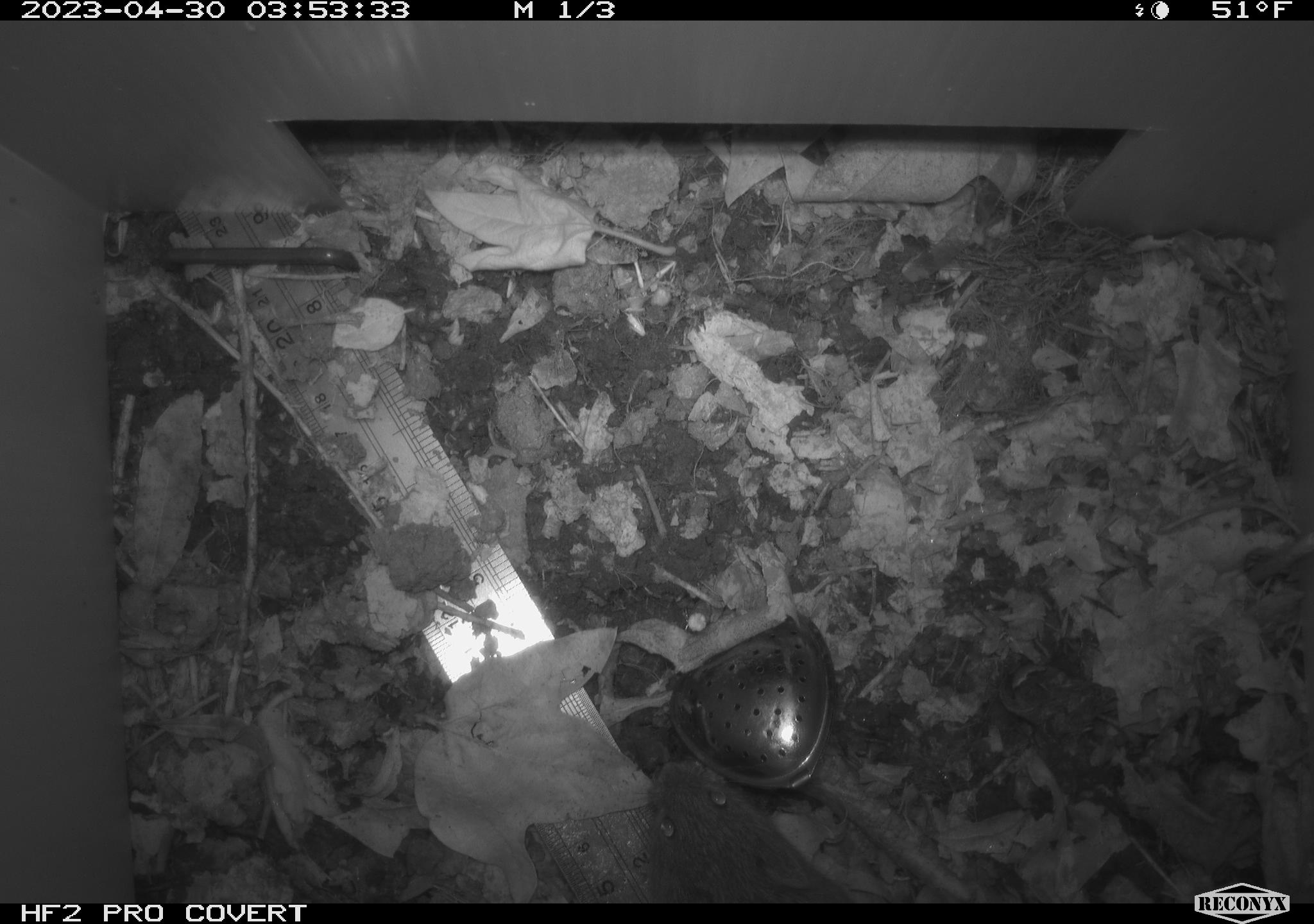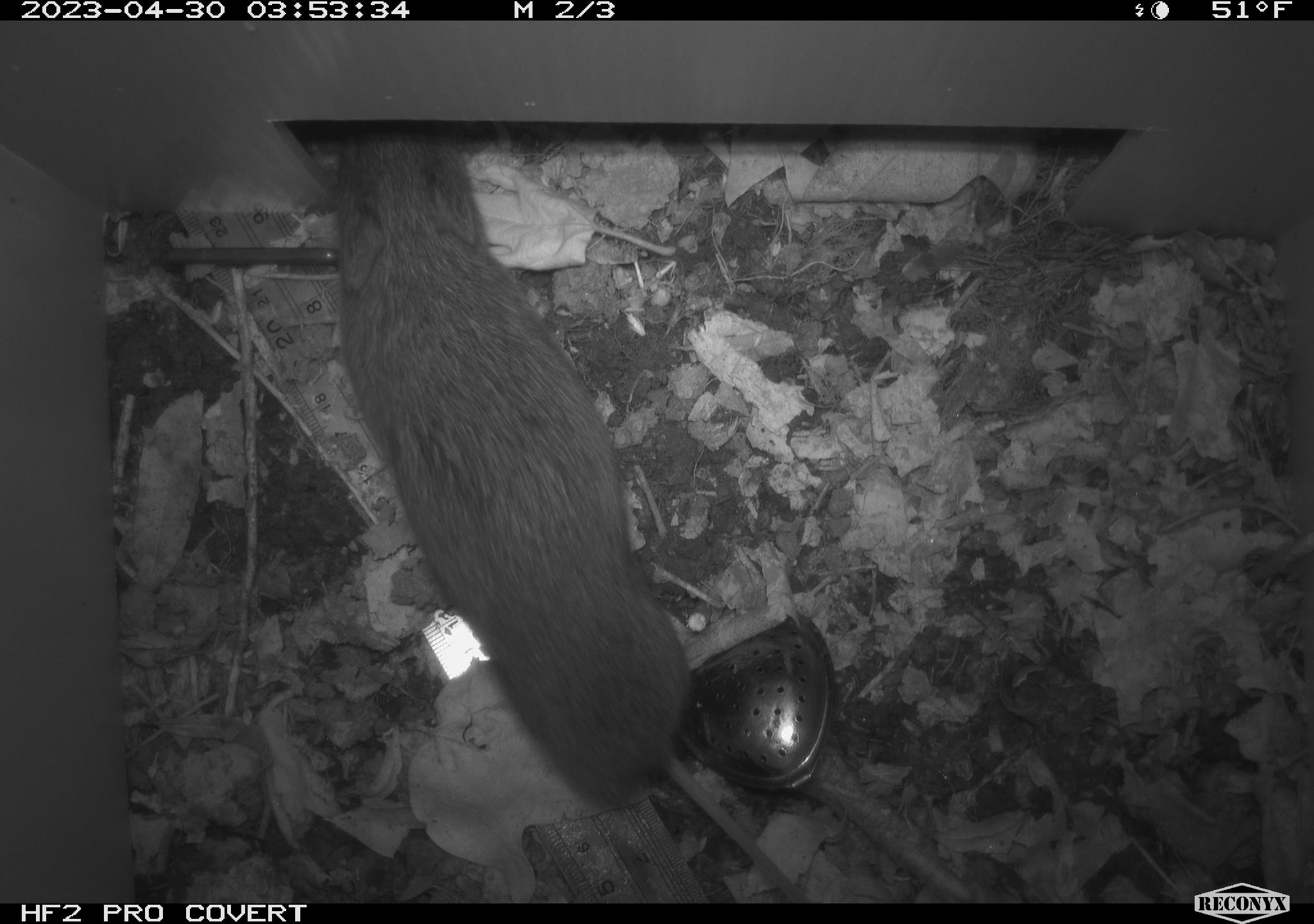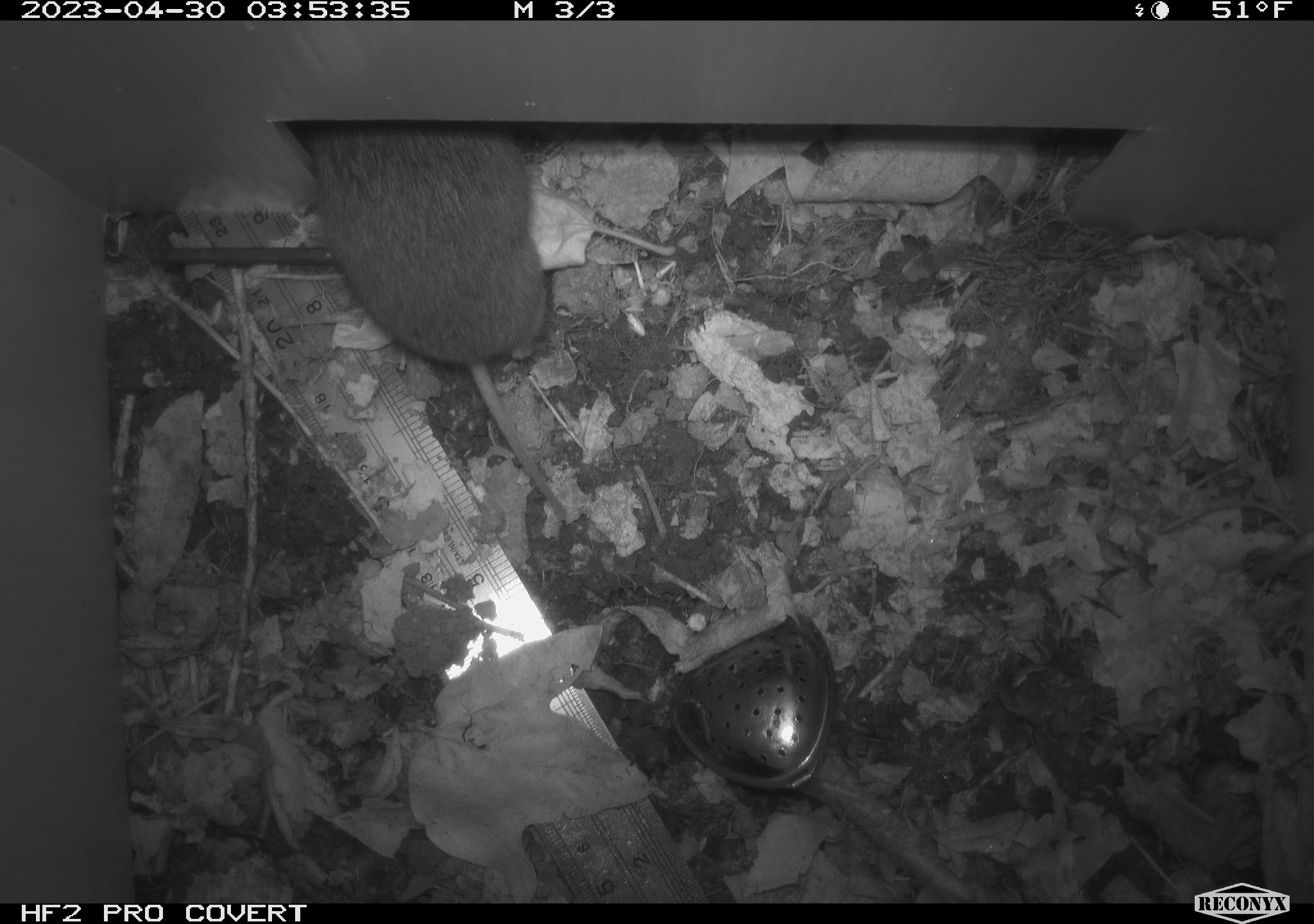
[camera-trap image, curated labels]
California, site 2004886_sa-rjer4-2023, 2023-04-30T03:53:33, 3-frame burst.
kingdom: Animalia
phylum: Chordata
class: Mammalia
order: Rodentia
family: Cricetidae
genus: Microtus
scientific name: Microtus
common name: meadow vole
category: microtus species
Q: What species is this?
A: Microtus species (meadow vole) (Microtus).